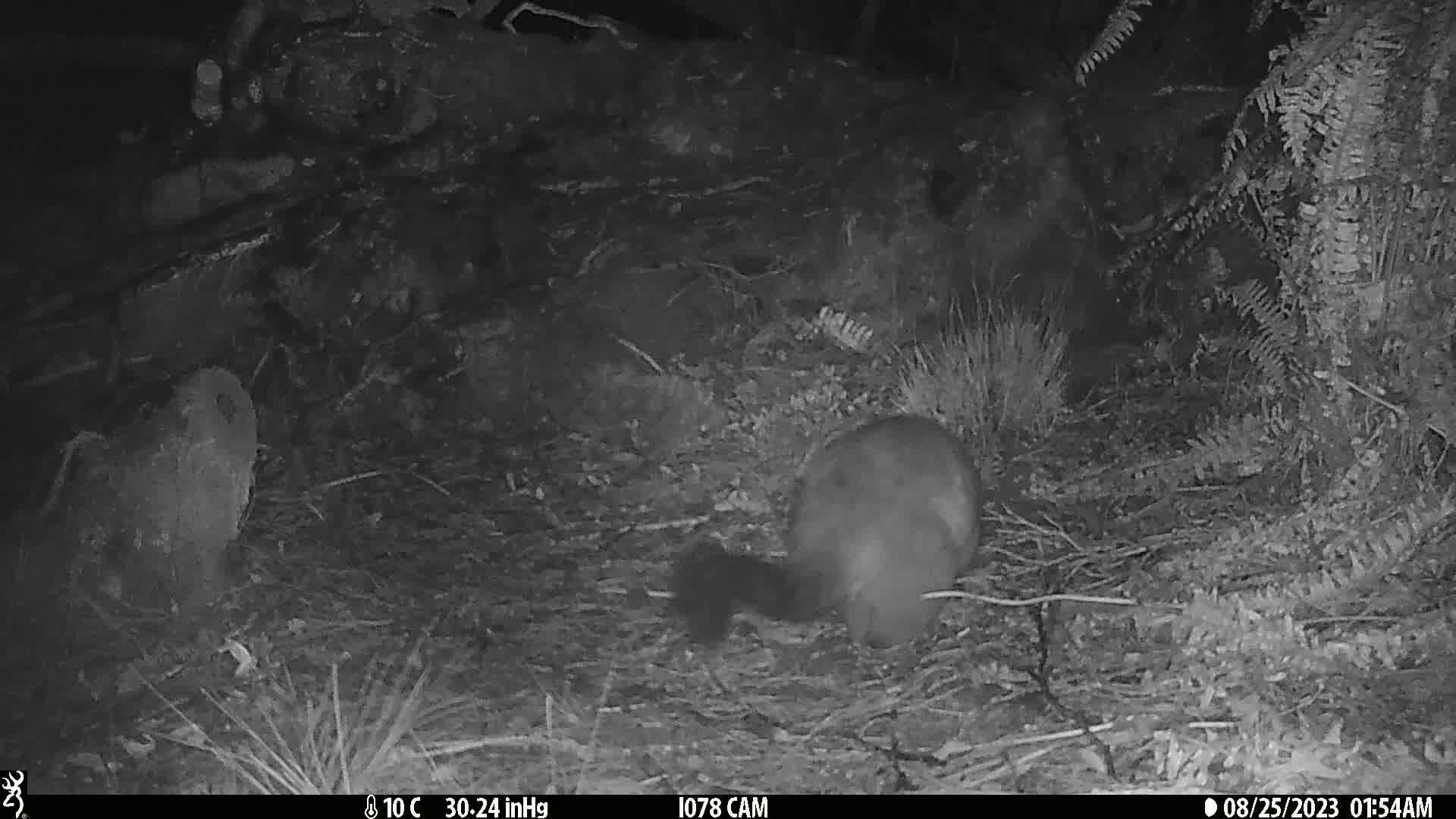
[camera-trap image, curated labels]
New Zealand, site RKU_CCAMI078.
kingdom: Animalia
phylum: Chordata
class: Mammalia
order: Diprotodontia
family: Phalangeridae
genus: Trichosurus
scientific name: Trichosurus vulpecula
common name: common brushtail possum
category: possum